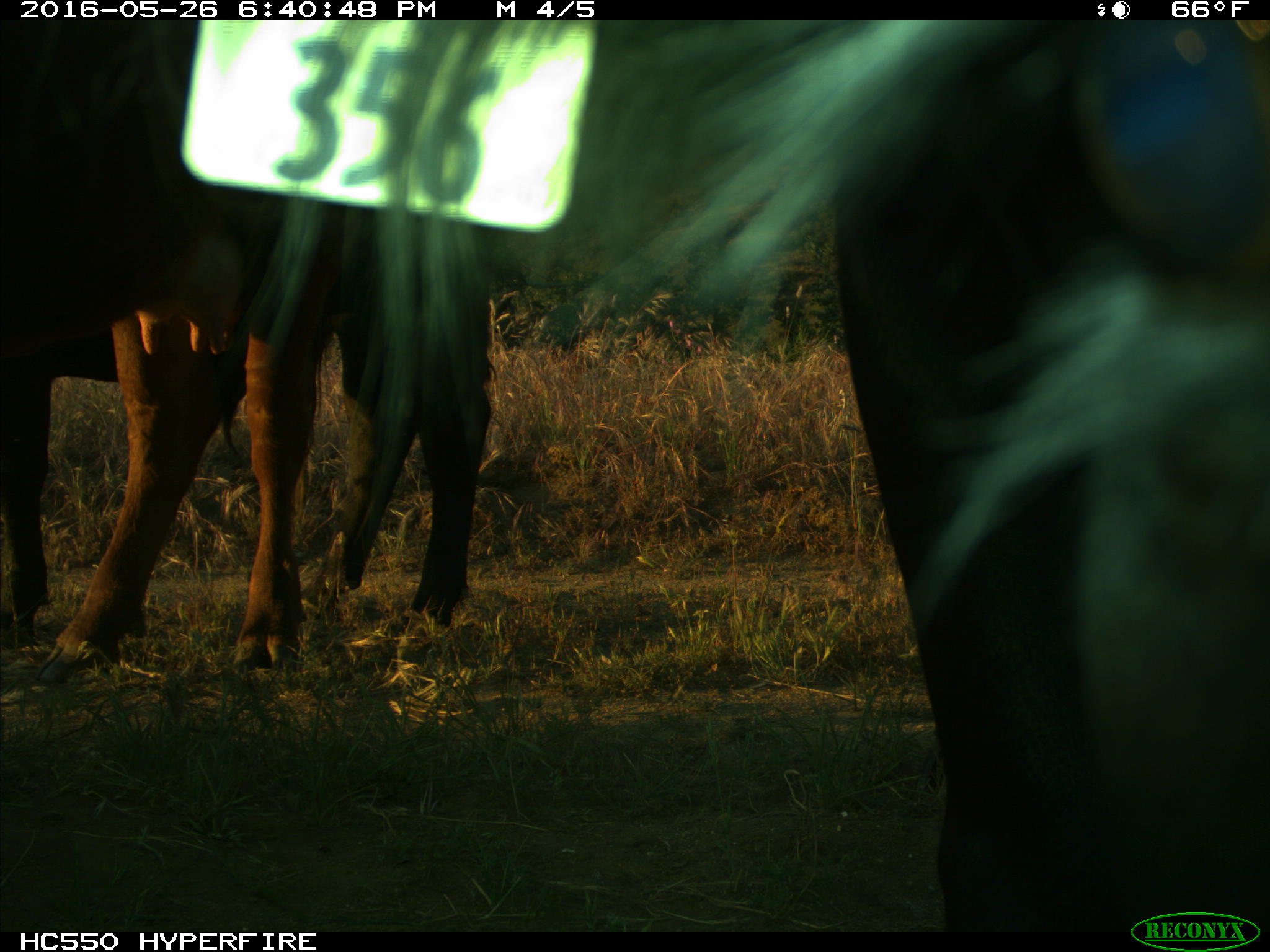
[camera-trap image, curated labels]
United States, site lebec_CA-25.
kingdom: Animalia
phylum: Chordata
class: Mammalia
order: Artiodactyla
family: Bovidae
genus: Bos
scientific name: Bos taurus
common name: domestic cow